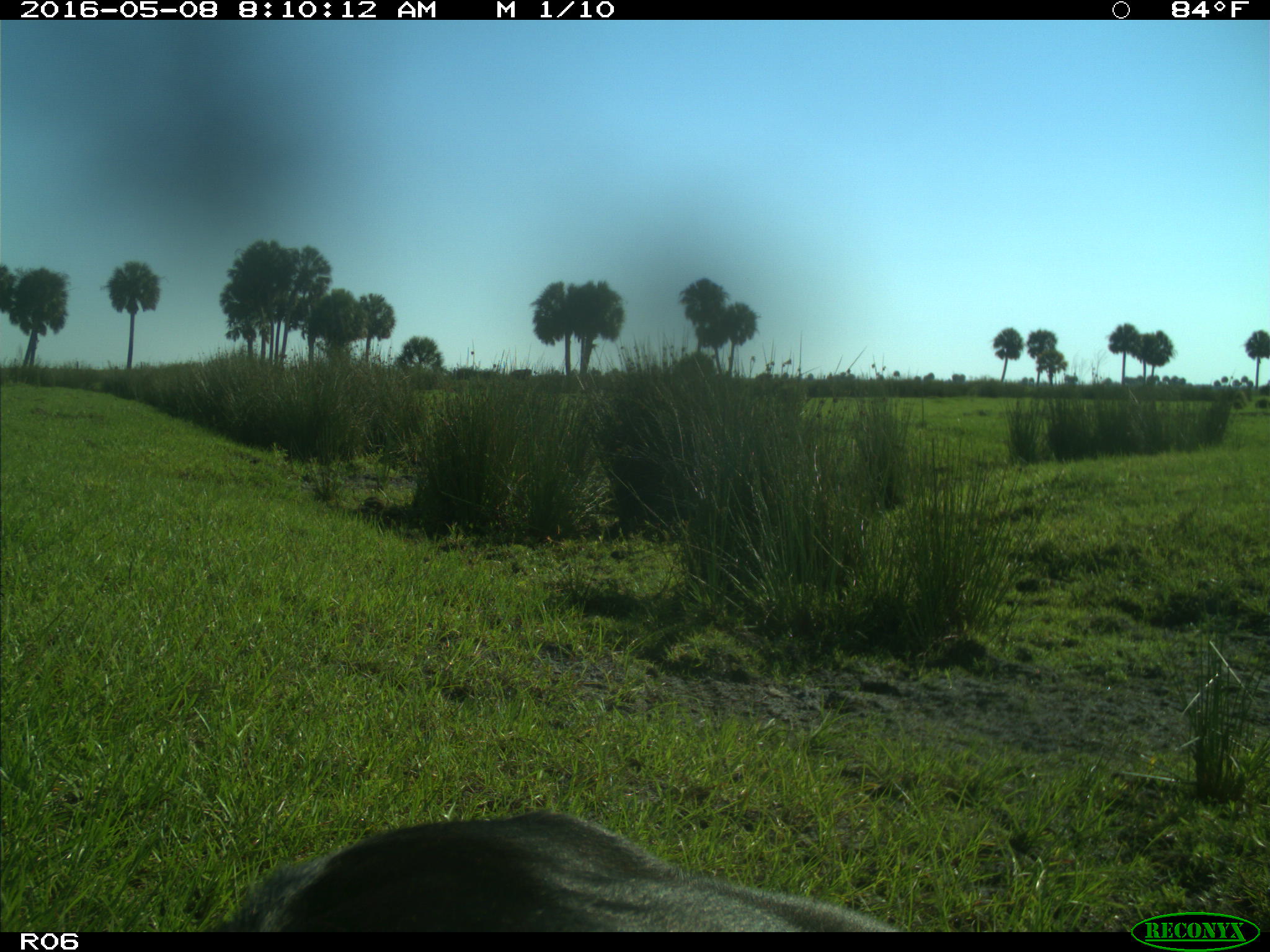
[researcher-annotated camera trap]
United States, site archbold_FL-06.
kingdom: Animalia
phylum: Chordata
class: Mammalia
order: Artiodactyla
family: Bovidae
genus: Bos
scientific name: Bos taurus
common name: domestic cow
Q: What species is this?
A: Bos taurus (domestic cow).